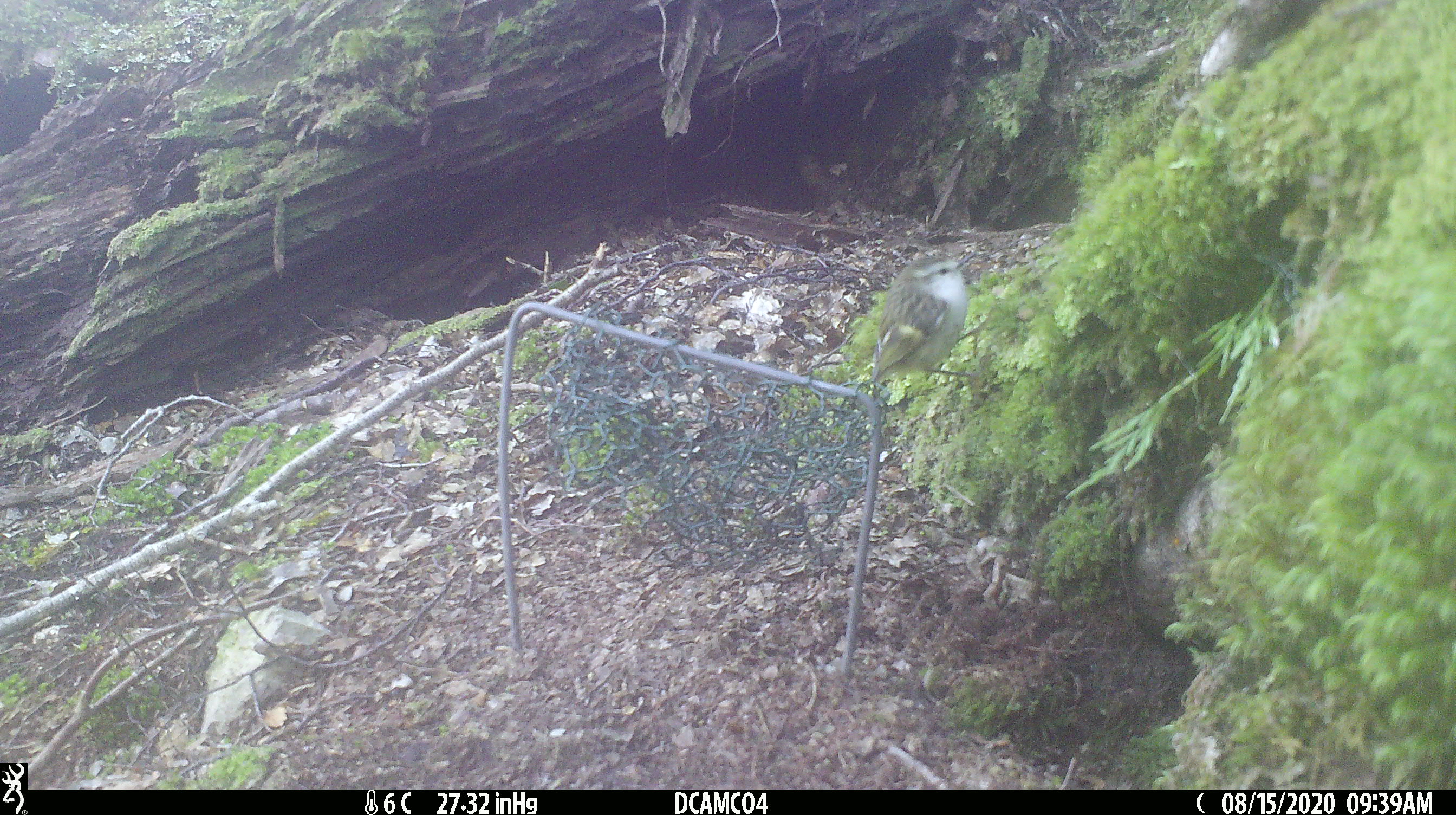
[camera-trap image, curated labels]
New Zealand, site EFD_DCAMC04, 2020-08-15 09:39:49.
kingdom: Animalia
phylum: Chordata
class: Aves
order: Passeriformes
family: Acanthisittidae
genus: Acanthisitta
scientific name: Acanthisitta chloris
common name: rifleman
Rifleman (Acanthisitta chloris).